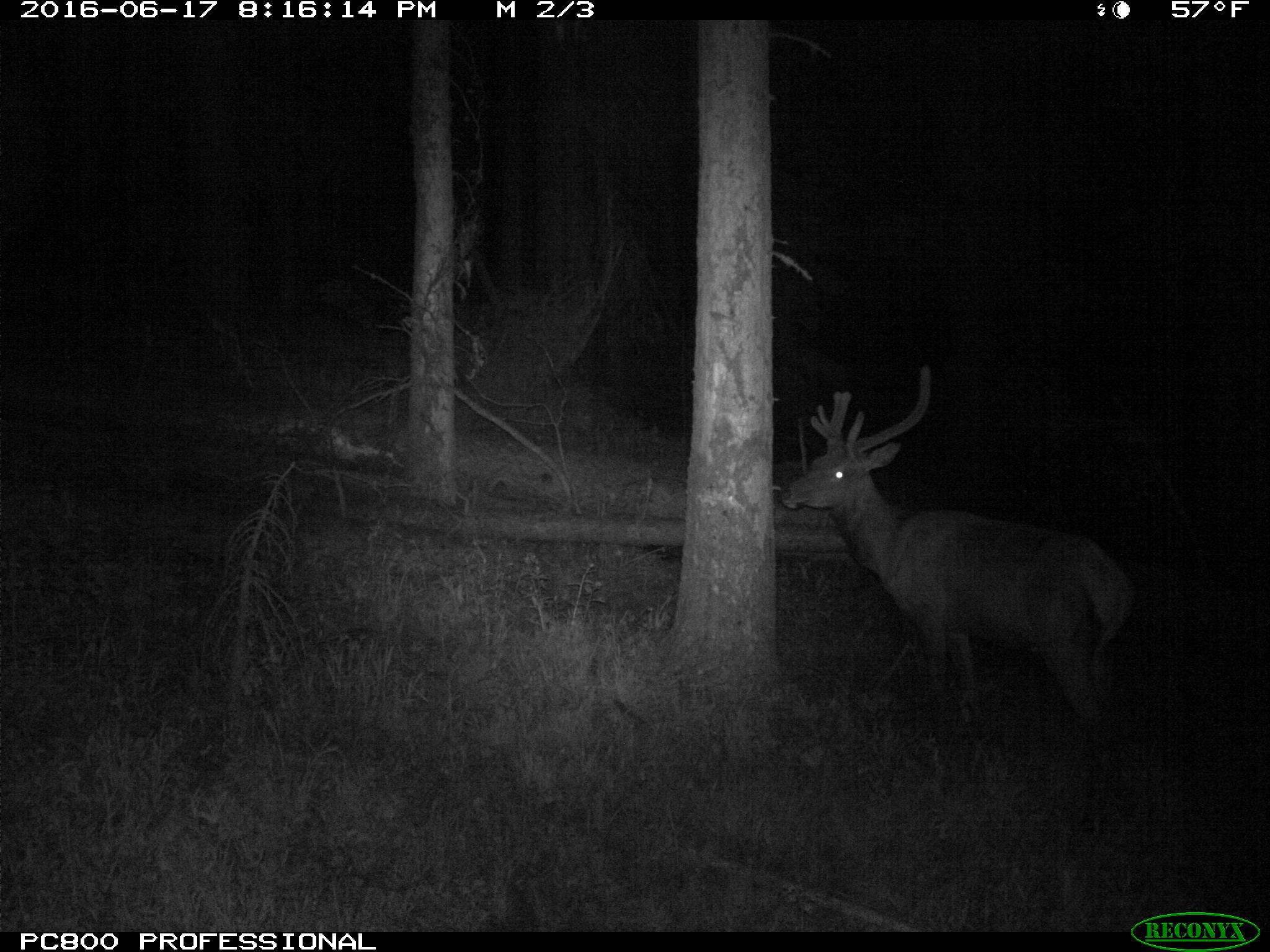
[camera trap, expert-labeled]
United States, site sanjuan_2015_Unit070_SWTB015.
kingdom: Animalia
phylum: Chordata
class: Mammalia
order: Artiodactyla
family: Cervidae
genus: Cervus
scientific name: Cervus elaphus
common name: red deer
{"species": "Cervus elaphus (red deer)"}